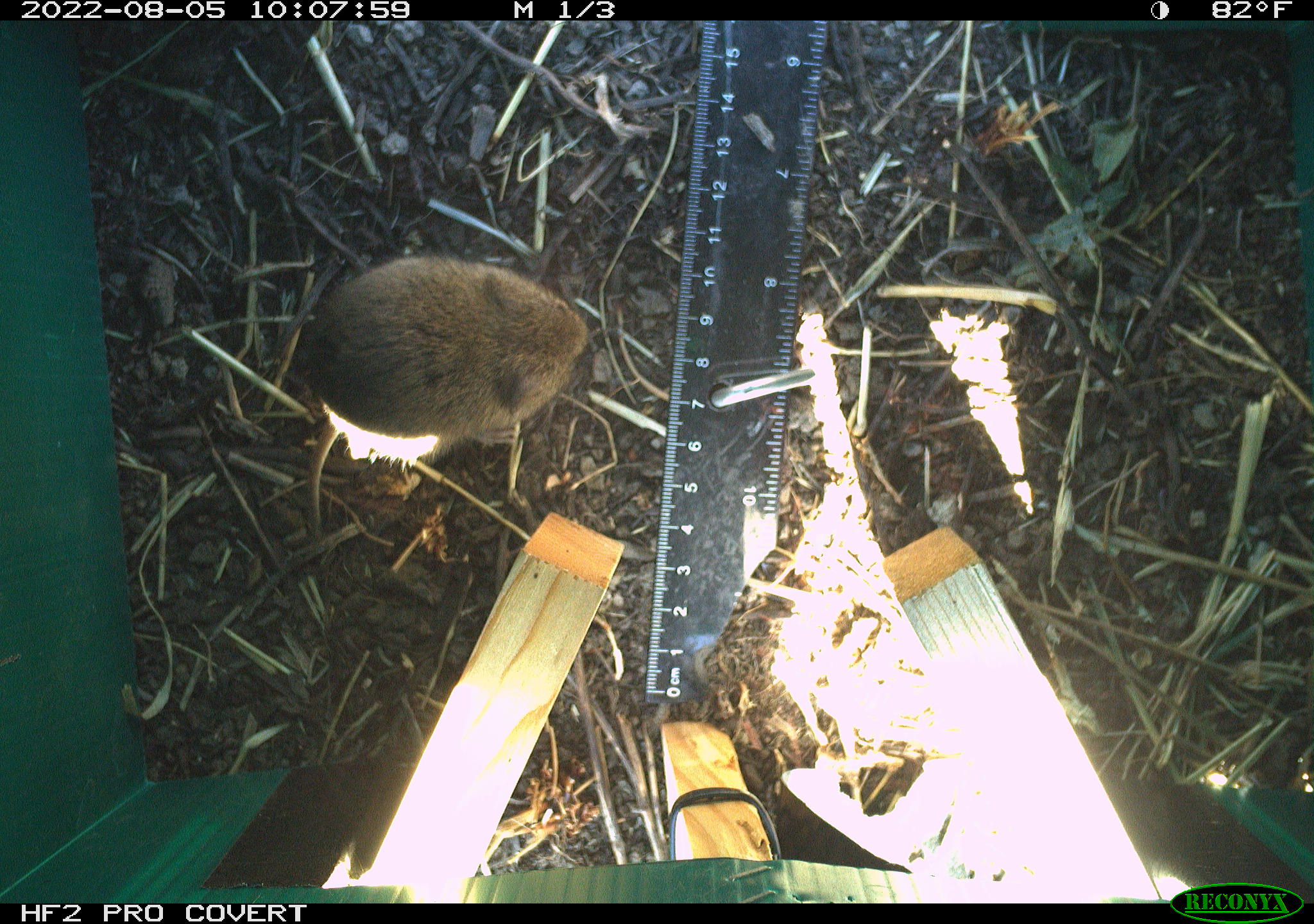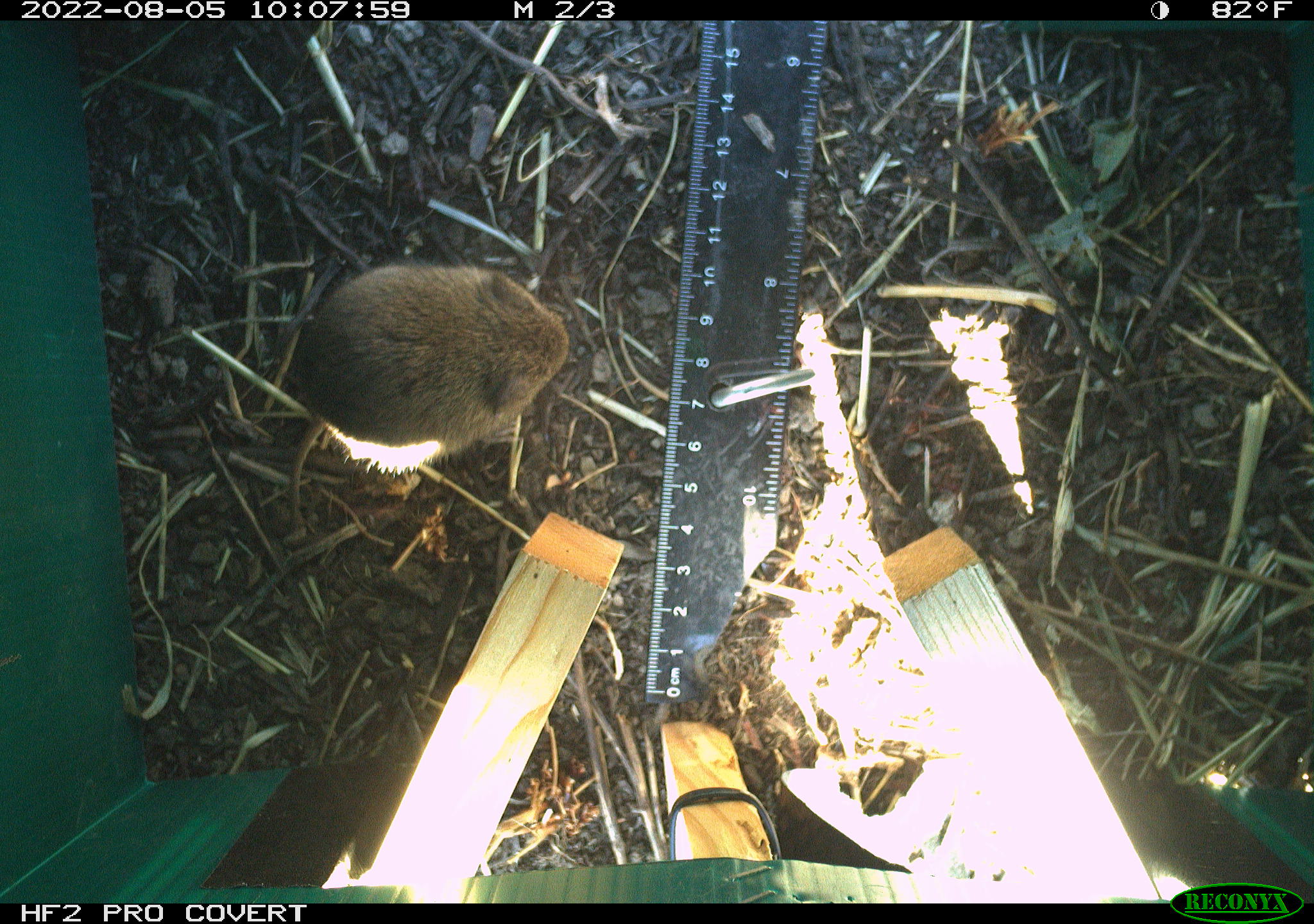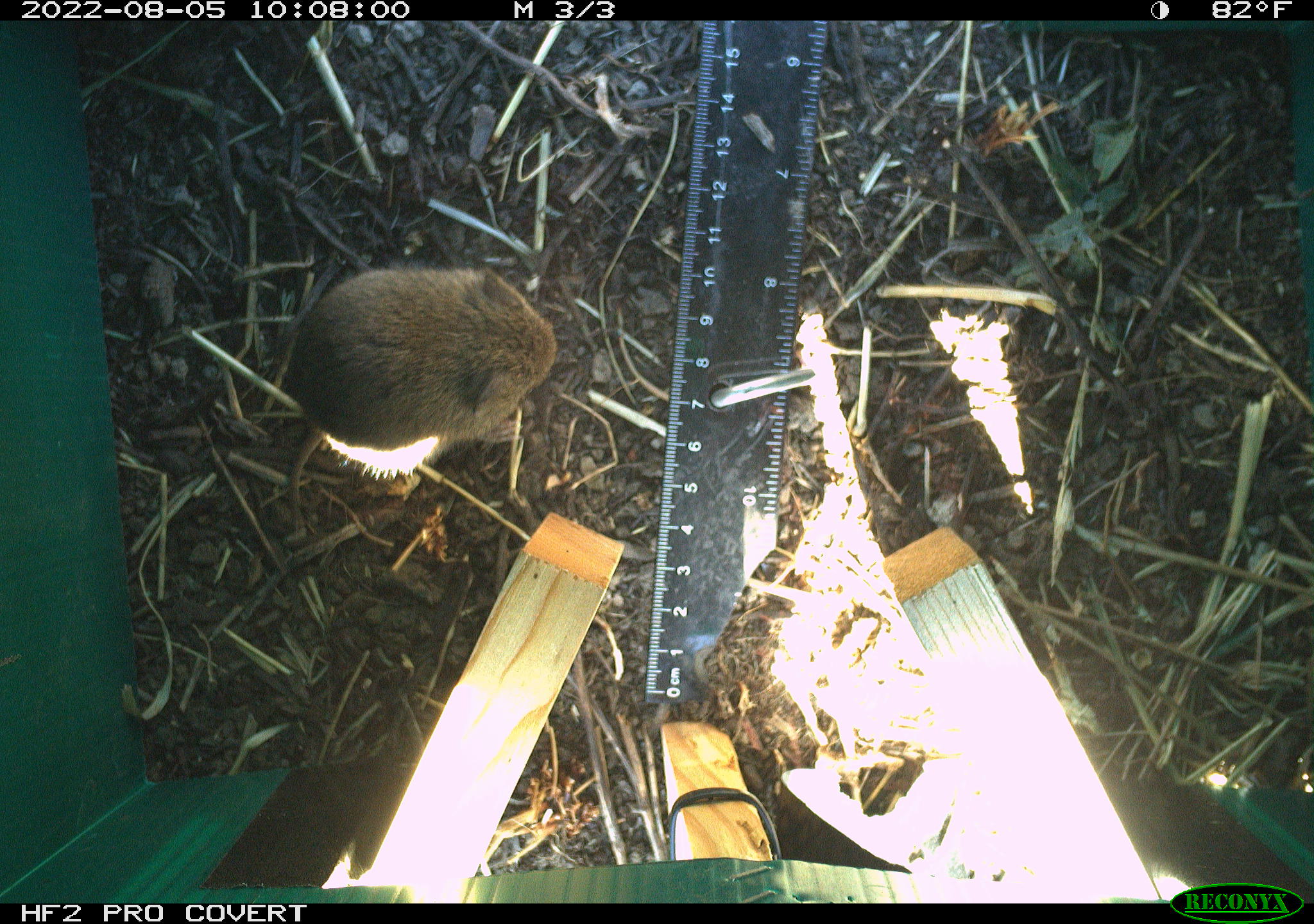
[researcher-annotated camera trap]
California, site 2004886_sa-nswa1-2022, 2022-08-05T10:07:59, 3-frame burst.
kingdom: Animalia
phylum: Chordata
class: Mammalia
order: Rodentia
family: Cricetidae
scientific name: Cricetidae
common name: hamsters, voles, lemmings, and allies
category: cricetidae family